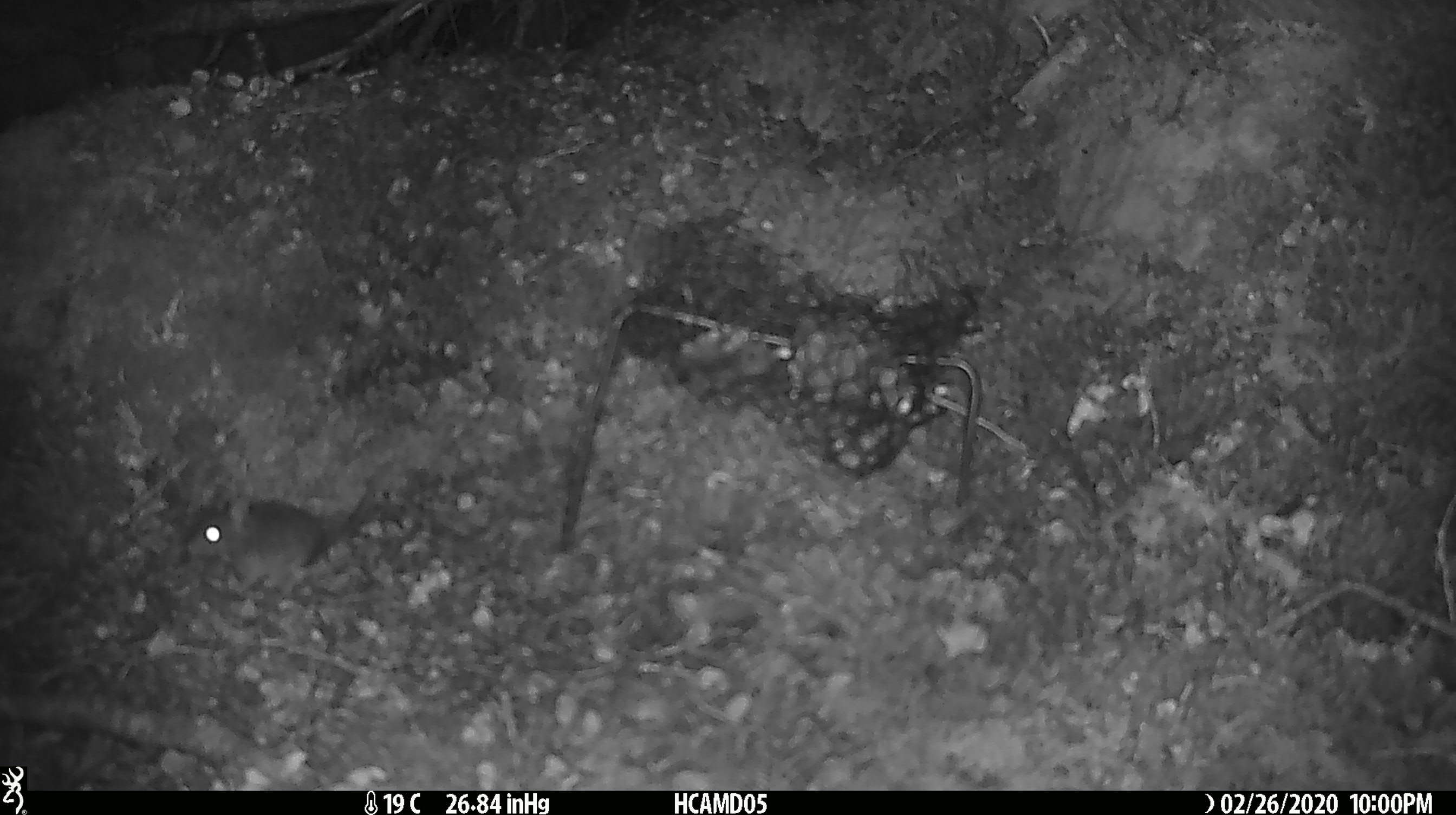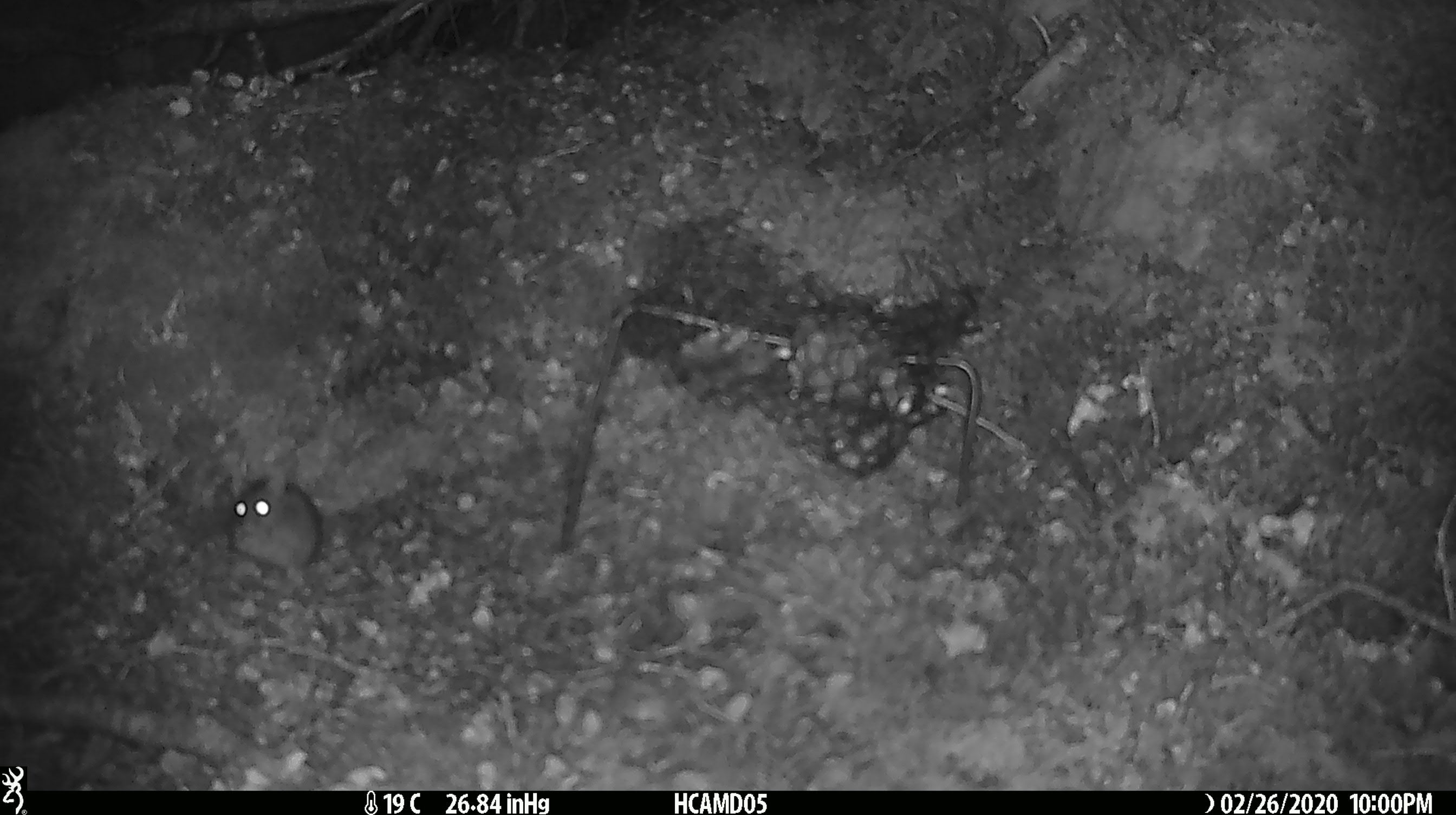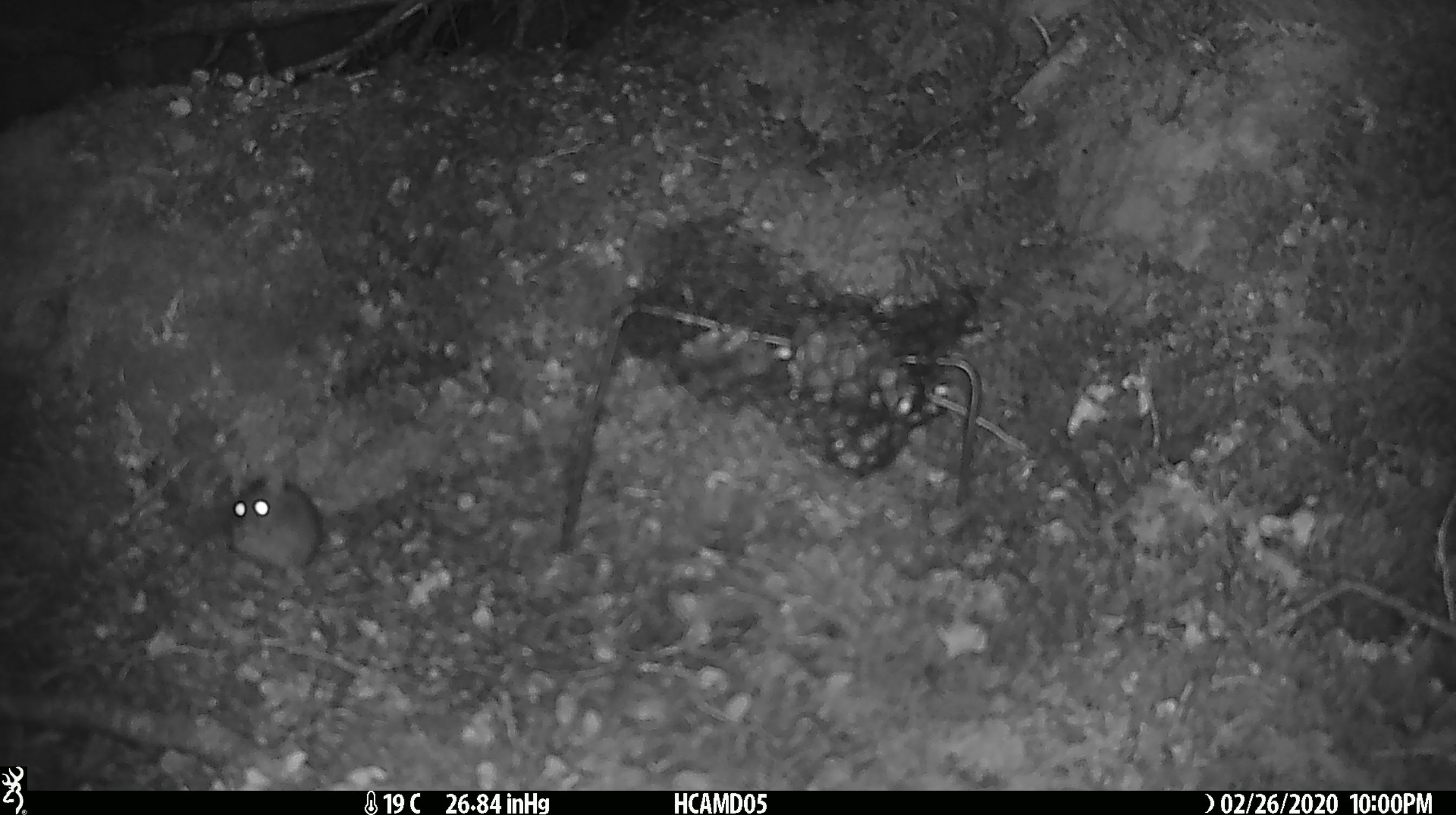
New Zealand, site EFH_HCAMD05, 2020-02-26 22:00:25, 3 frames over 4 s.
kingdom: Animalia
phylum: Chordata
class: Mammalia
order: Rodentia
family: Muridae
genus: Mus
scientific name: Mus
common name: mouse